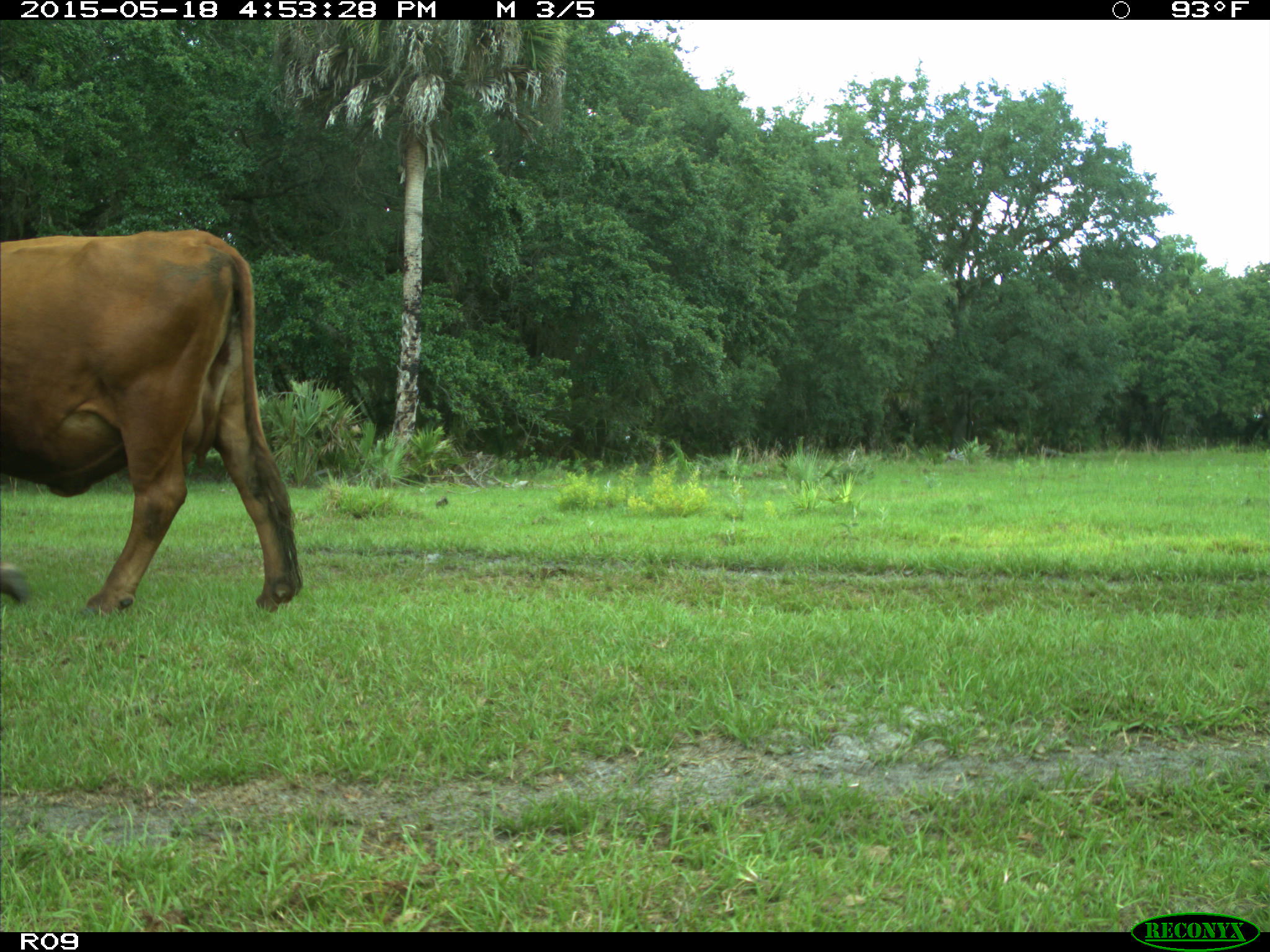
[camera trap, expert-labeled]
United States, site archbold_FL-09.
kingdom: Animalia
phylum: Chordata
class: Mammalia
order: Artiodactyla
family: Bovidae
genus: Bos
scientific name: Bos taurus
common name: domestic cow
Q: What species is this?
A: Bos taurus (domestic cow).